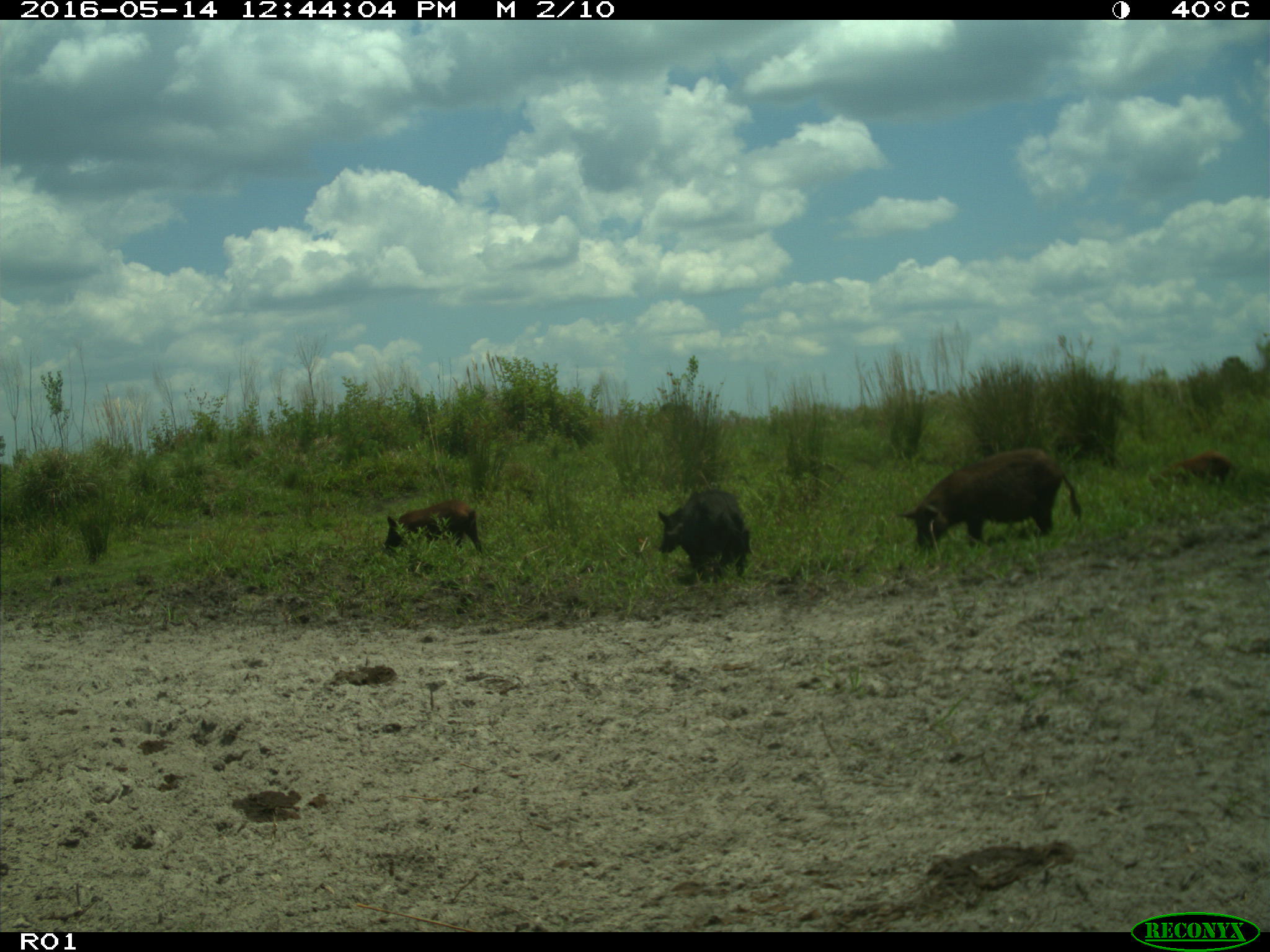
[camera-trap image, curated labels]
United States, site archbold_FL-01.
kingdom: Animalia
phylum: Chordata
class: Mammalia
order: Artiodactyla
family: Suidae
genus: Sus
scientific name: Sus scrofa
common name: wild boar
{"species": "Sus scrofa (wild boar)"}